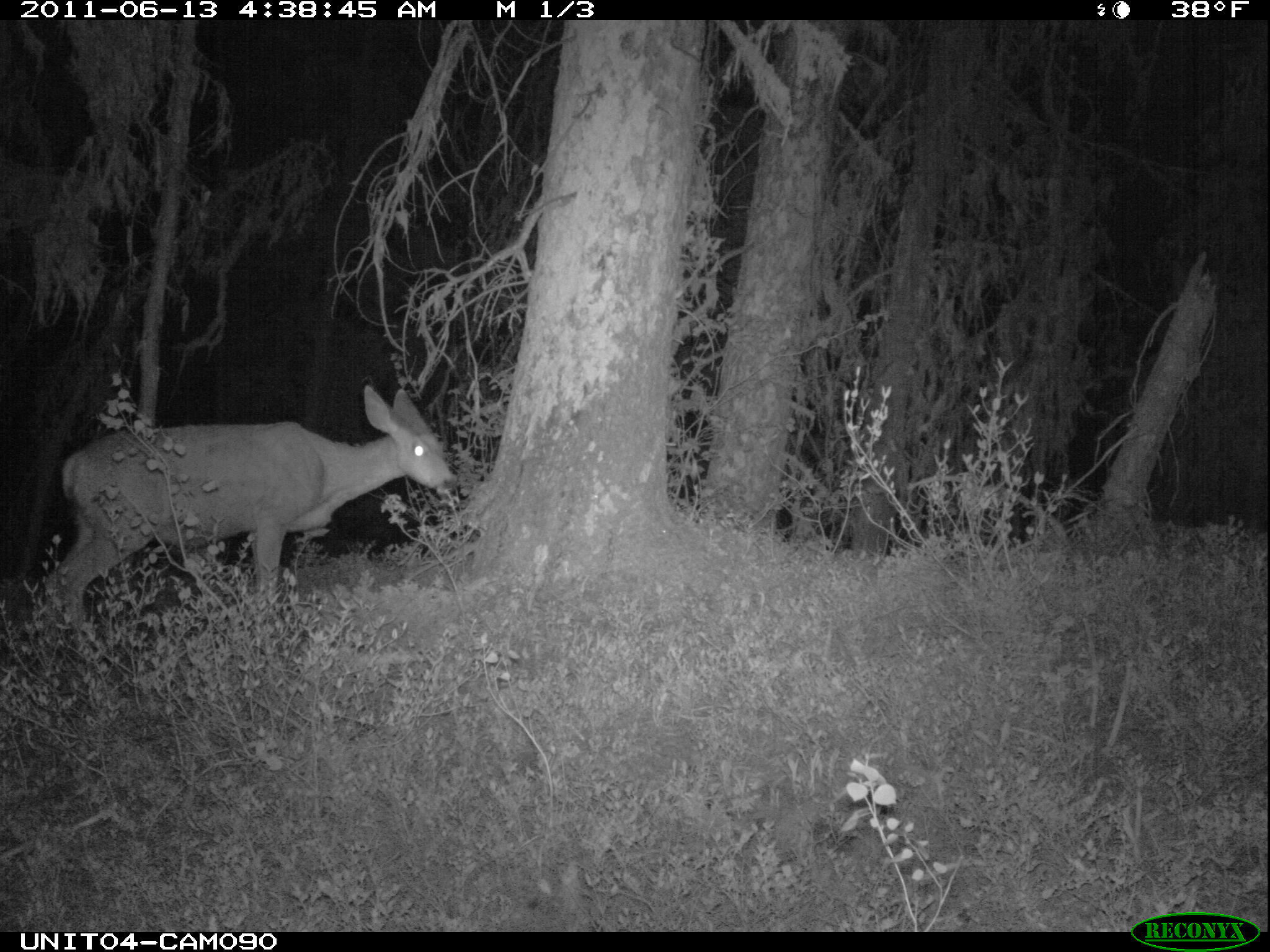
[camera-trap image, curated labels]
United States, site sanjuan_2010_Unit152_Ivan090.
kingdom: Animalia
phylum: Chordata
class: Mammalia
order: Artiodactyla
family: Cervidae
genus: Odocoileus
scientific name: Odocoileus hemionus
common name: mule deer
Odocoileus hemionus (mule deer).